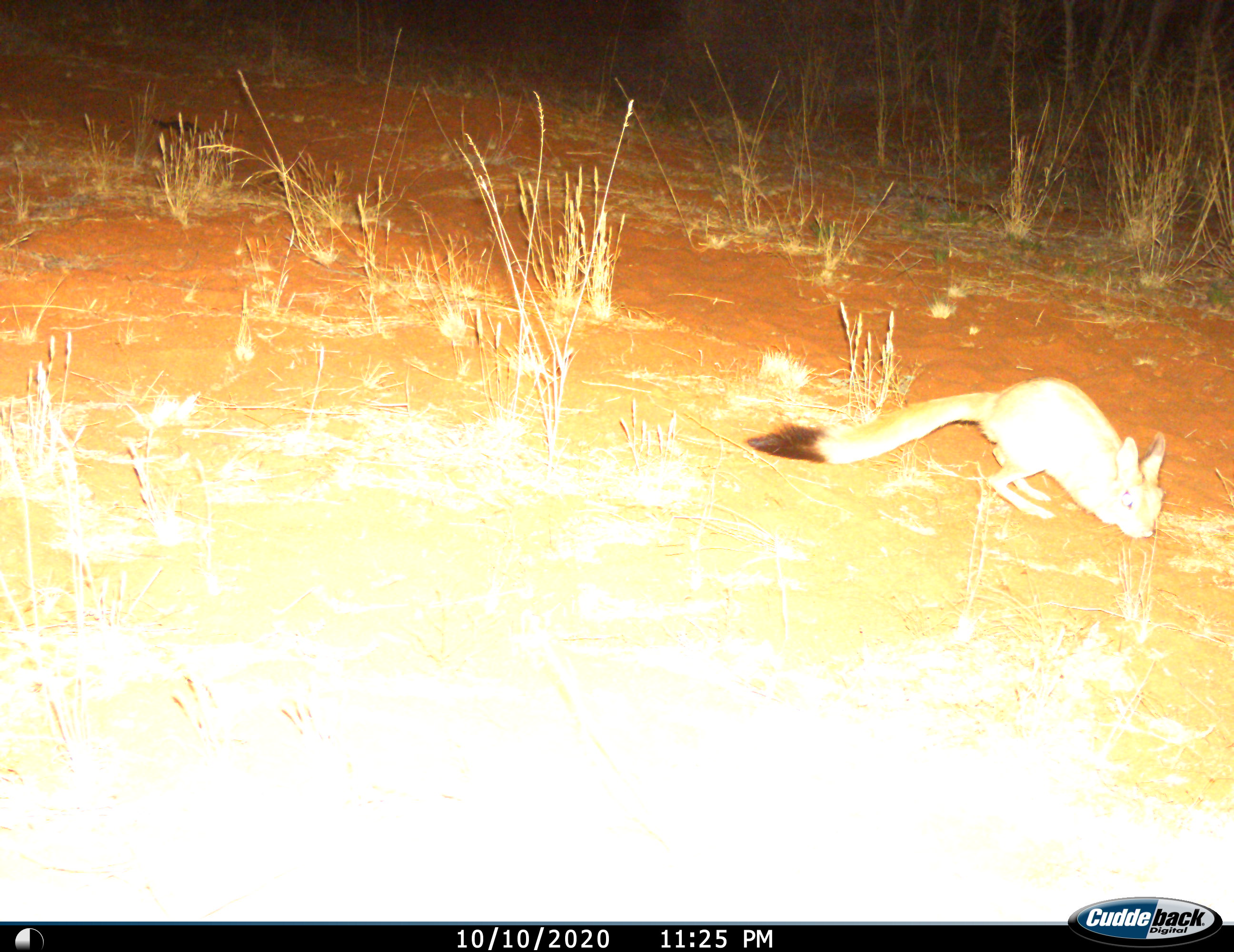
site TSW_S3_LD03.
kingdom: Animalia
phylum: Chordata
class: Mammalia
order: Rodentia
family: Pedetidae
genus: Pedetes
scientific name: Pedetes capensis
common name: springhare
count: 1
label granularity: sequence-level